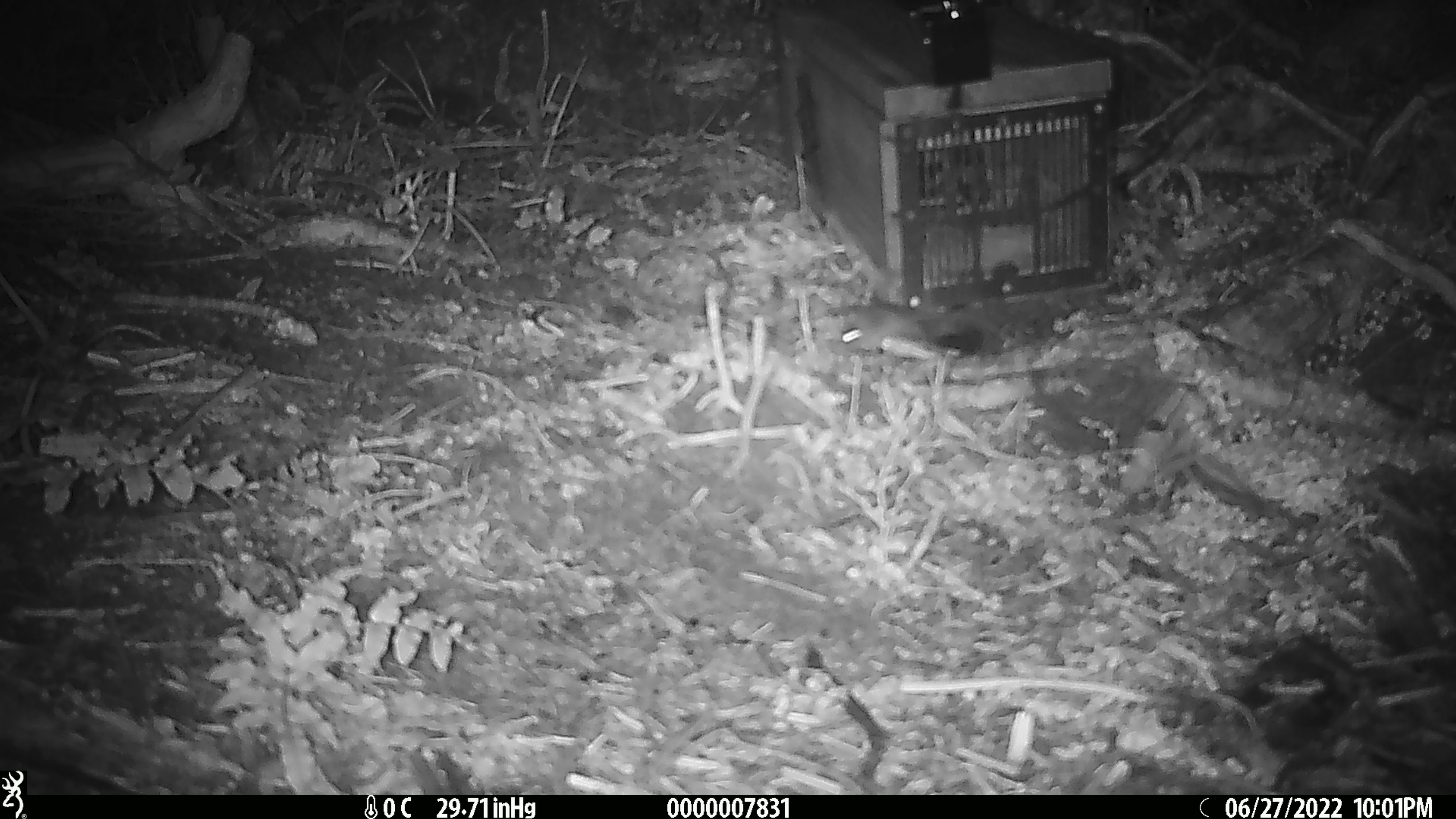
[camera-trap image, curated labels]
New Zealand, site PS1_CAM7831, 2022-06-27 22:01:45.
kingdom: Animalia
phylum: Chordata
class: Mammalia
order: Rodentia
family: Muridae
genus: Mus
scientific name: Mus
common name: mouse